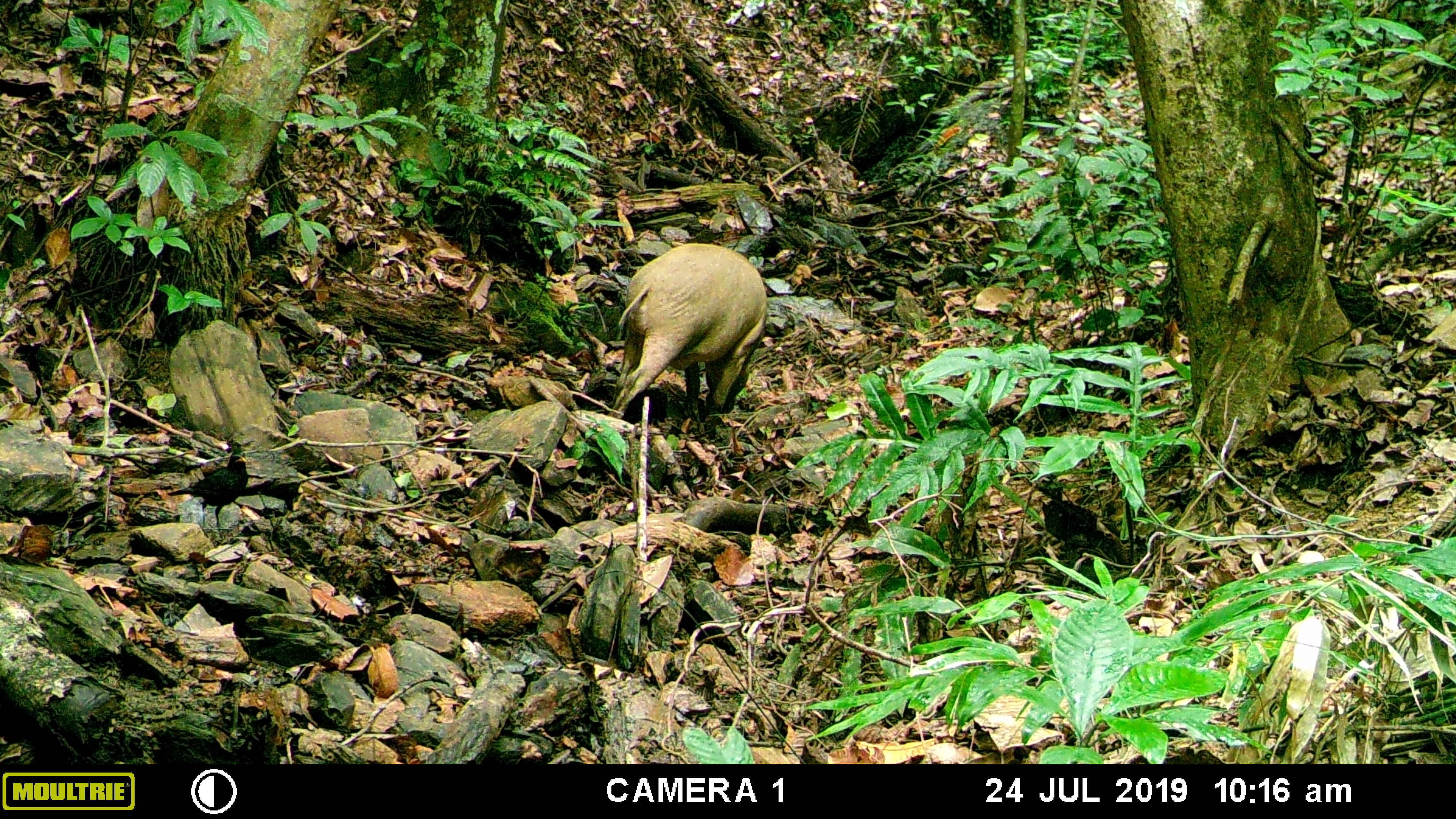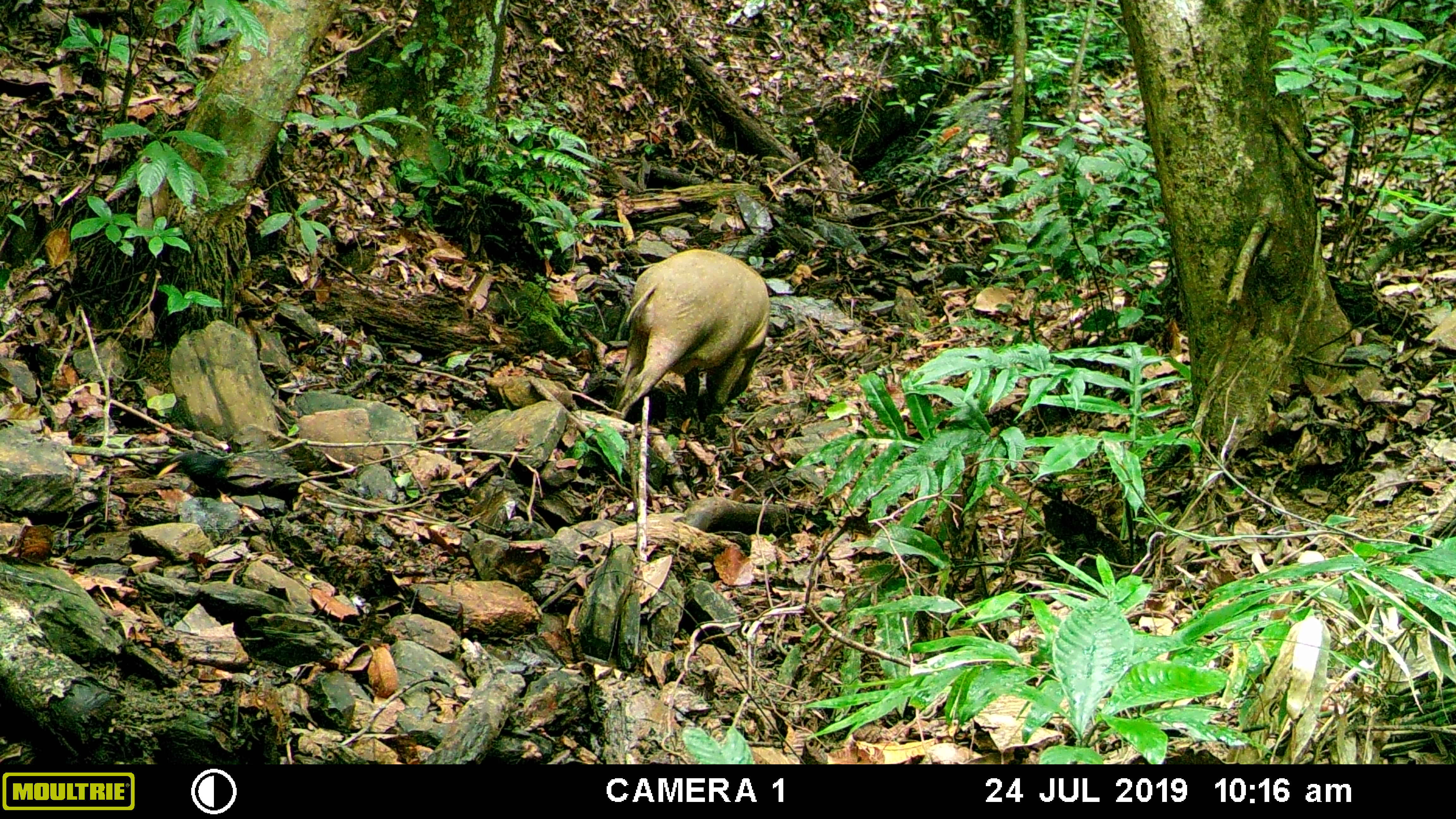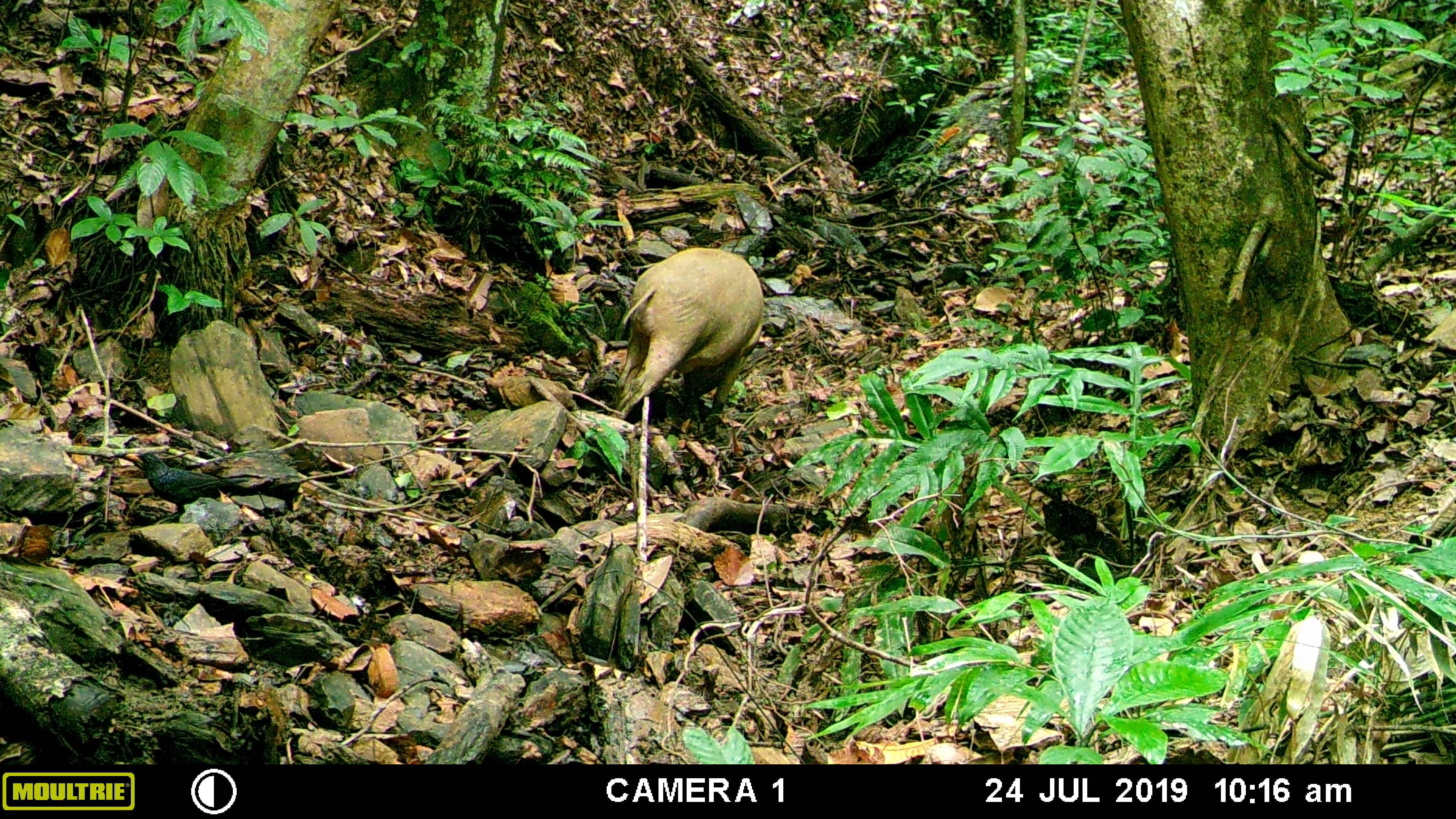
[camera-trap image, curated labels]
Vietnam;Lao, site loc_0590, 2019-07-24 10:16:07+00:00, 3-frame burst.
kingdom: Animalia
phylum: Chordata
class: Mammalia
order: Artiodactyla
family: Suidae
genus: Sus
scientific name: Sus scrofa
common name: eurasian wild pig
Eurasian wild pig (Sus scrofa). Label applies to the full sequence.